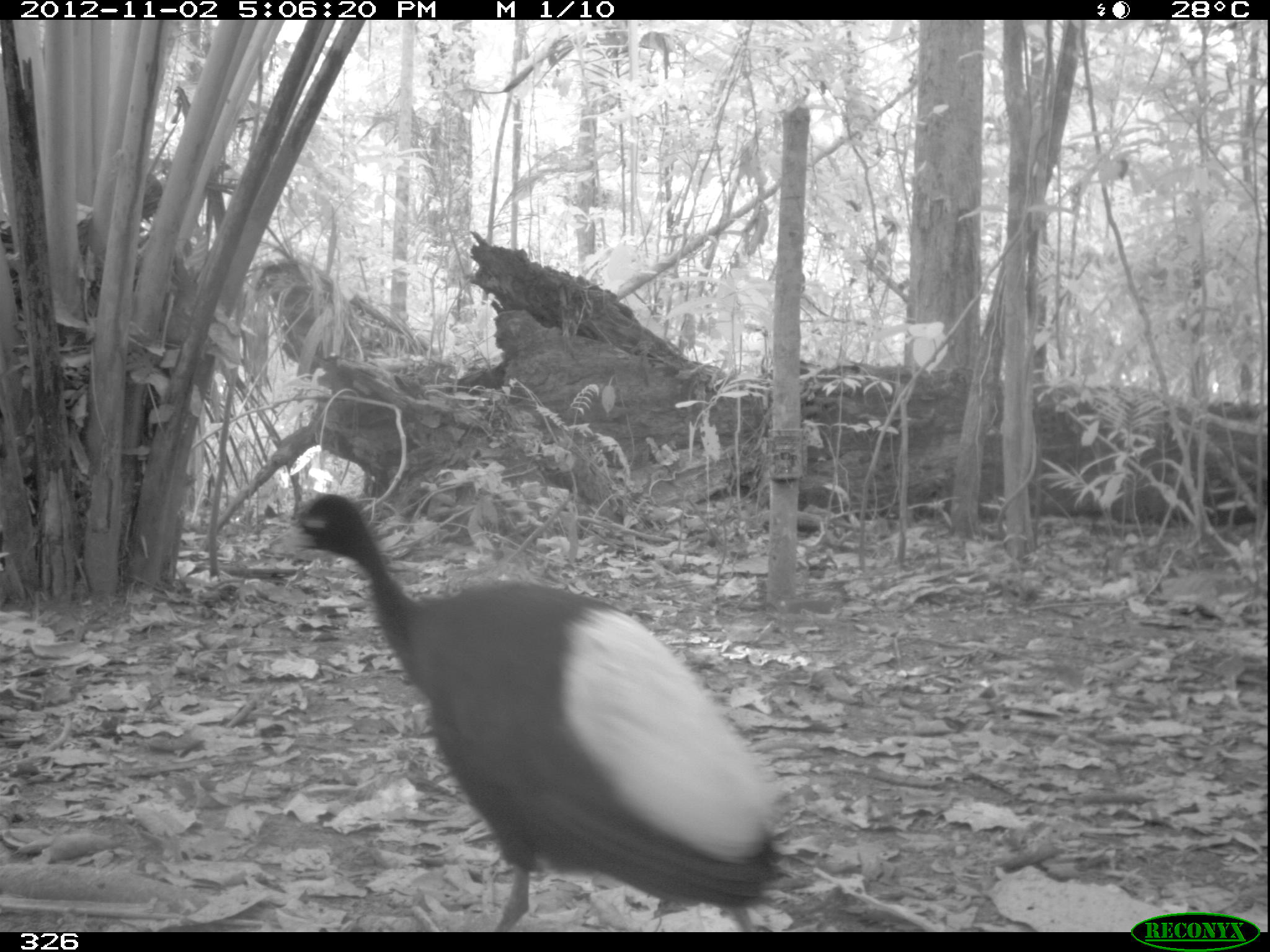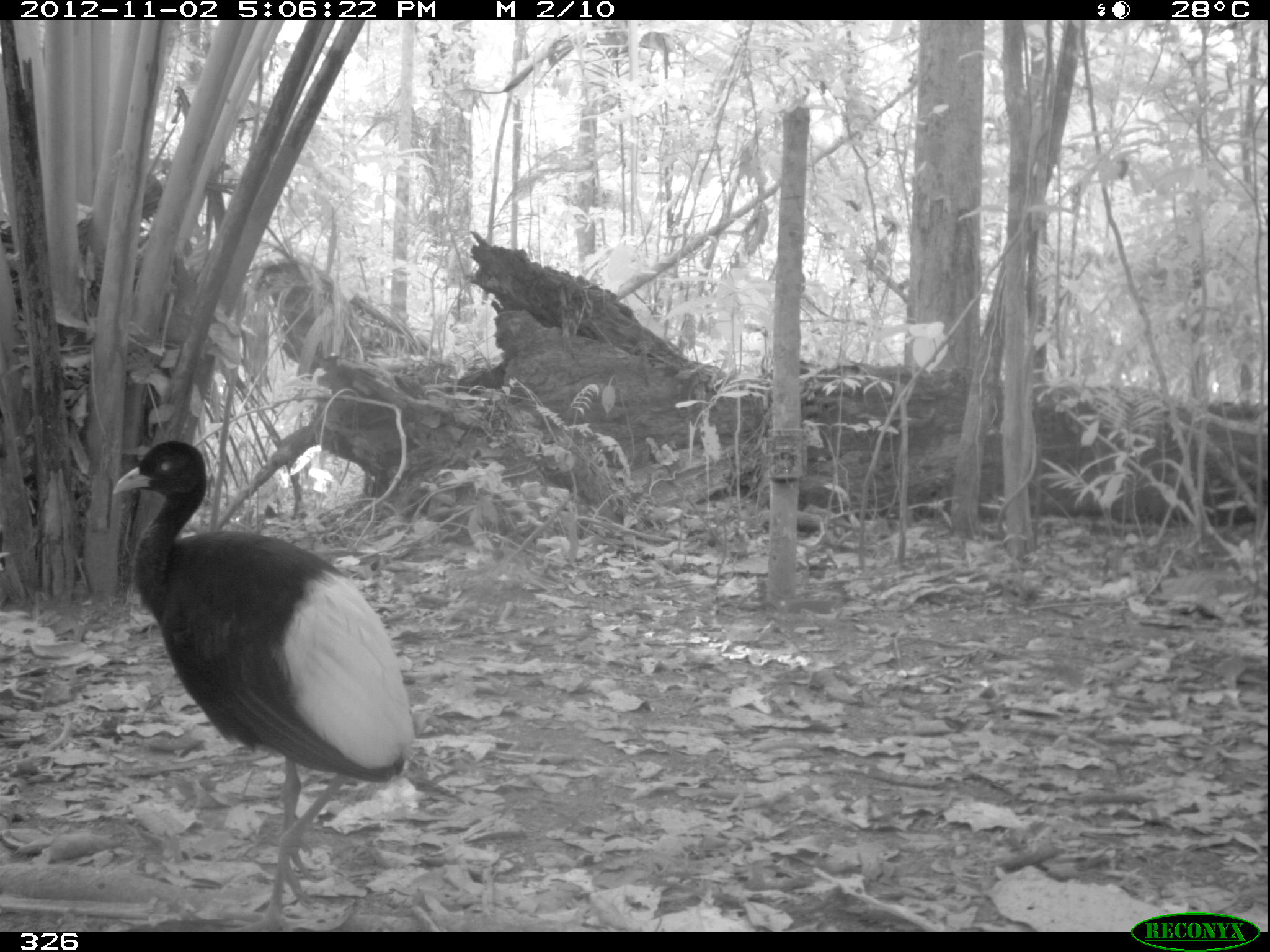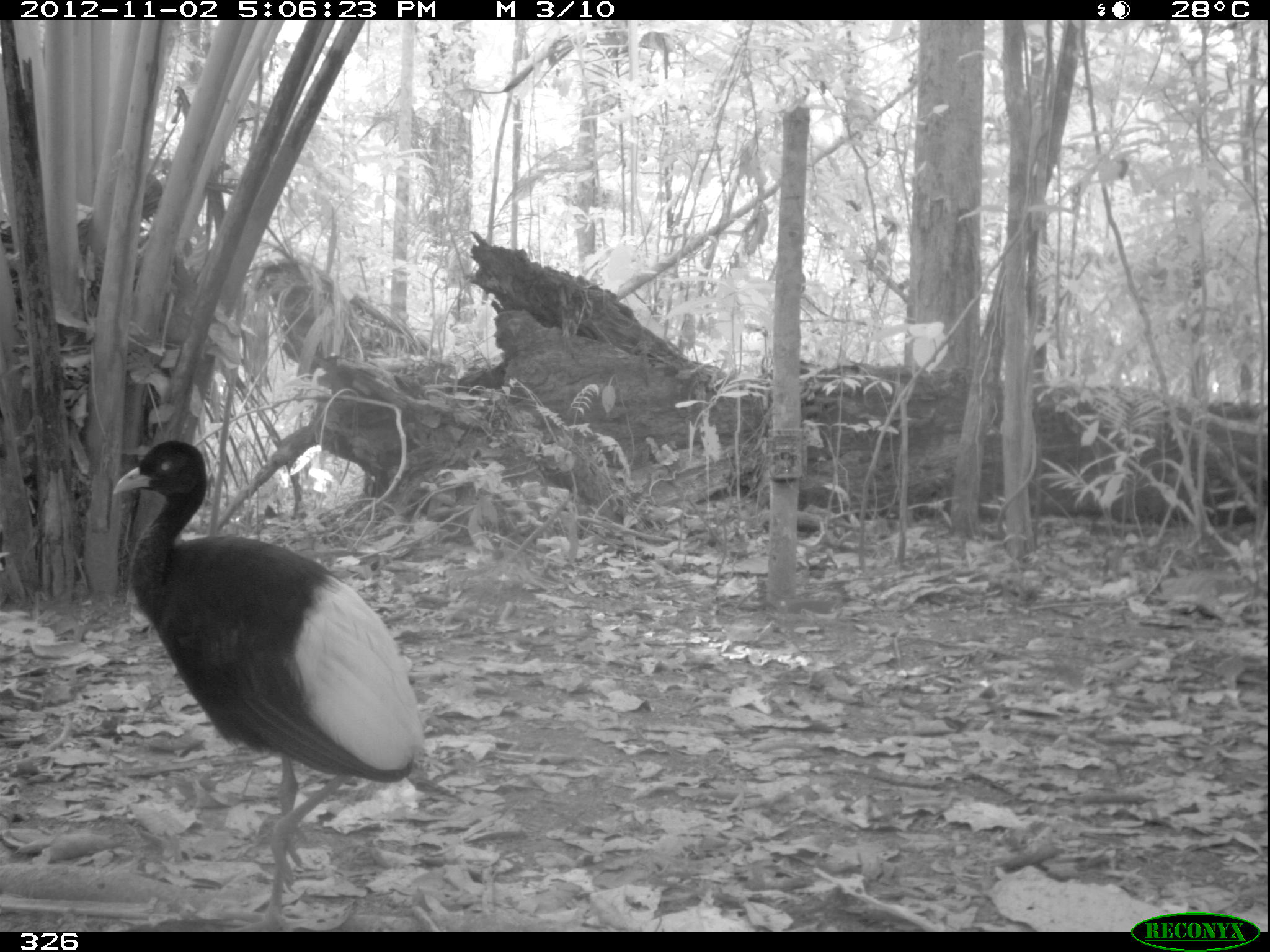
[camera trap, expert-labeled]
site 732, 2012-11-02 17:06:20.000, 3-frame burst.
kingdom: Animalia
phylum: Chordata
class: Aves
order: Gruiformes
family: Psophiidae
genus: Psophia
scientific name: Psophia leucoptera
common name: pale-winged trumpeter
Psophia leucoptera (pale-winged trumpeter).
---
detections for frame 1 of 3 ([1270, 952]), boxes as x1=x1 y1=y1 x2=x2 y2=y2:
psophia leucoptera: x1=279 y1=492 x2=794 y2=931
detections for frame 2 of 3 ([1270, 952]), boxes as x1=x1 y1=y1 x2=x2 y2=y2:
psophia leucoptera: x1=112 y1=439 x2=416 y2=932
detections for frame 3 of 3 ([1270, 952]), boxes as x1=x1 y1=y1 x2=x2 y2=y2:
psophia leucoptera: x1=113 y1=439 x2=425 y2=932